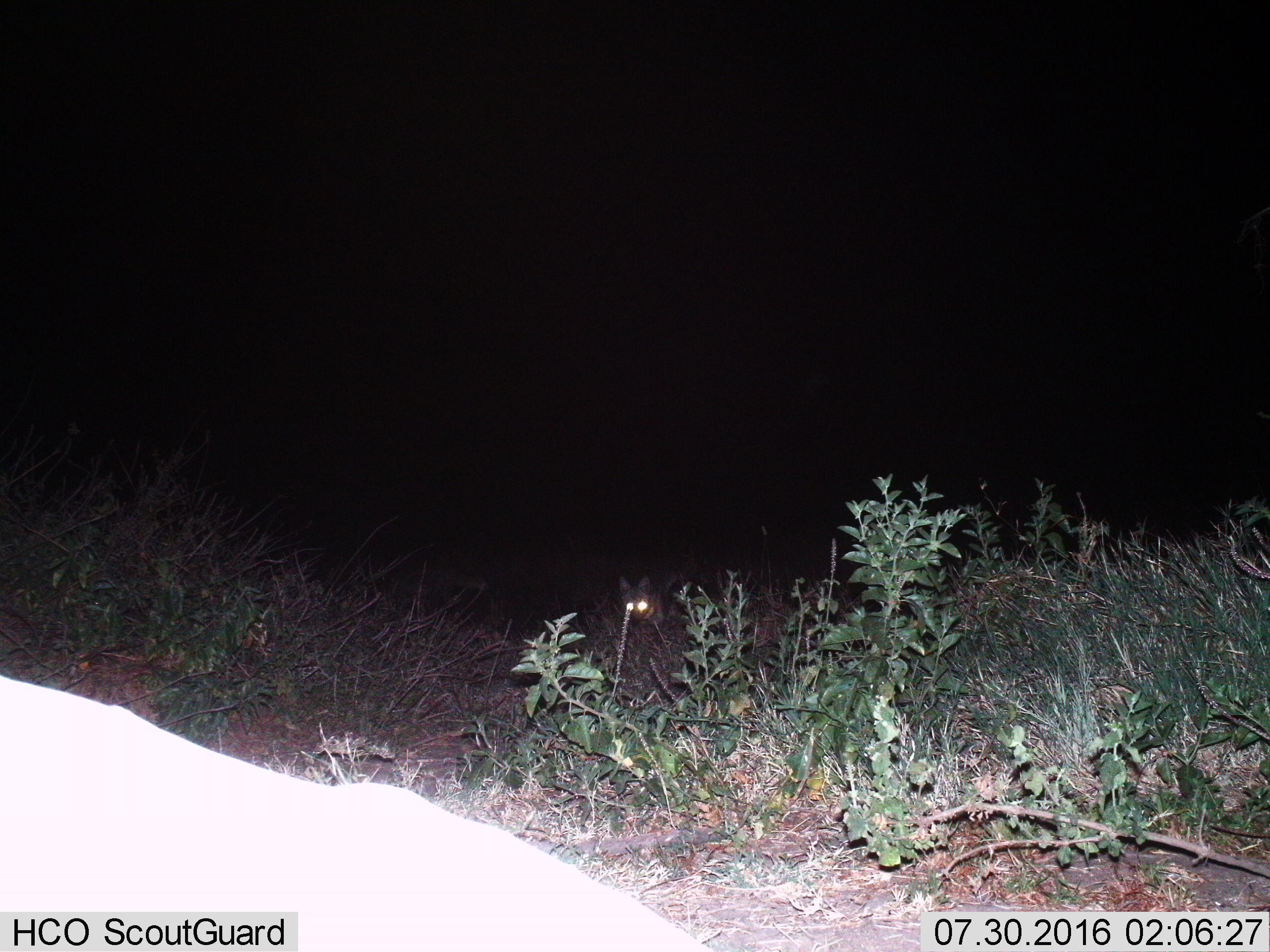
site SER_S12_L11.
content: unidentified animal